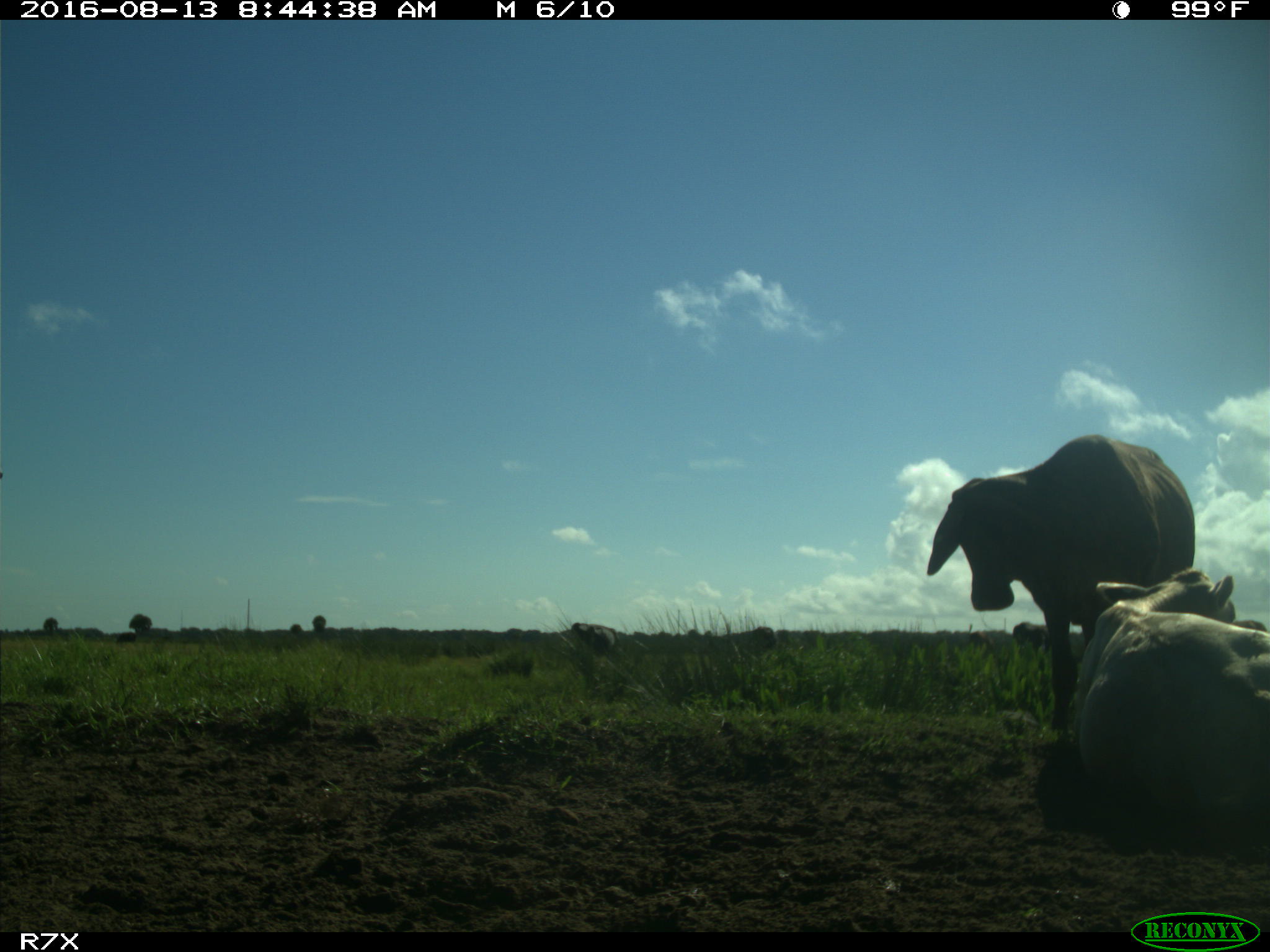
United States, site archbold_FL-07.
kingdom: Animalia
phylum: Chordata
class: Mammalia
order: Artiodactyla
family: Bovidae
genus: Bos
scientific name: Bos taurus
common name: domestic cow